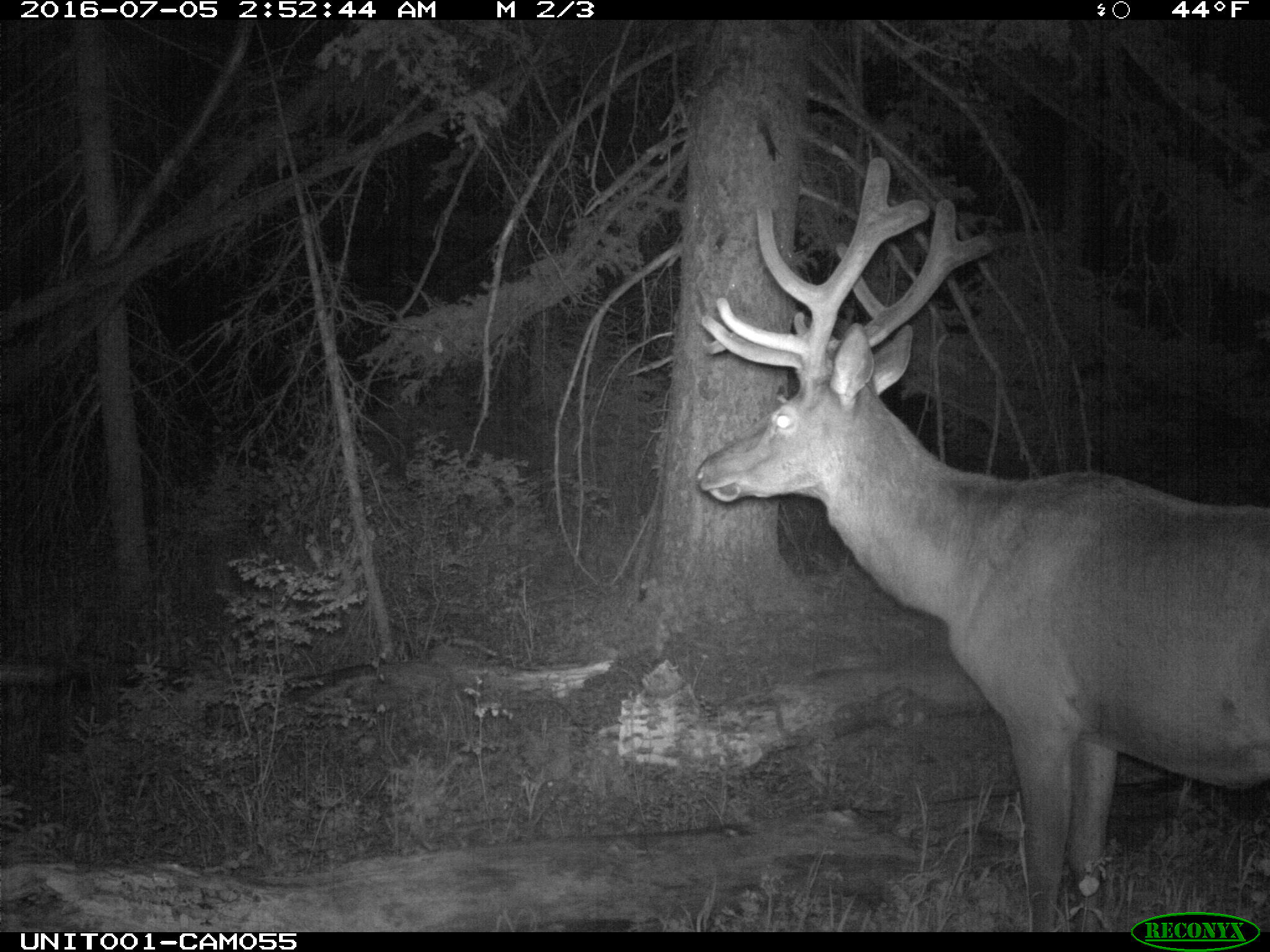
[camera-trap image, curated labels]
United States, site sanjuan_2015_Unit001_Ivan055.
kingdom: Animalia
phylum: Chordata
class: Mammalia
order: Artiodactyla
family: Cervidae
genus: Cervus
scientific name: Cervus elaphus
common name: red deer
Cervus elaphus (red deer).